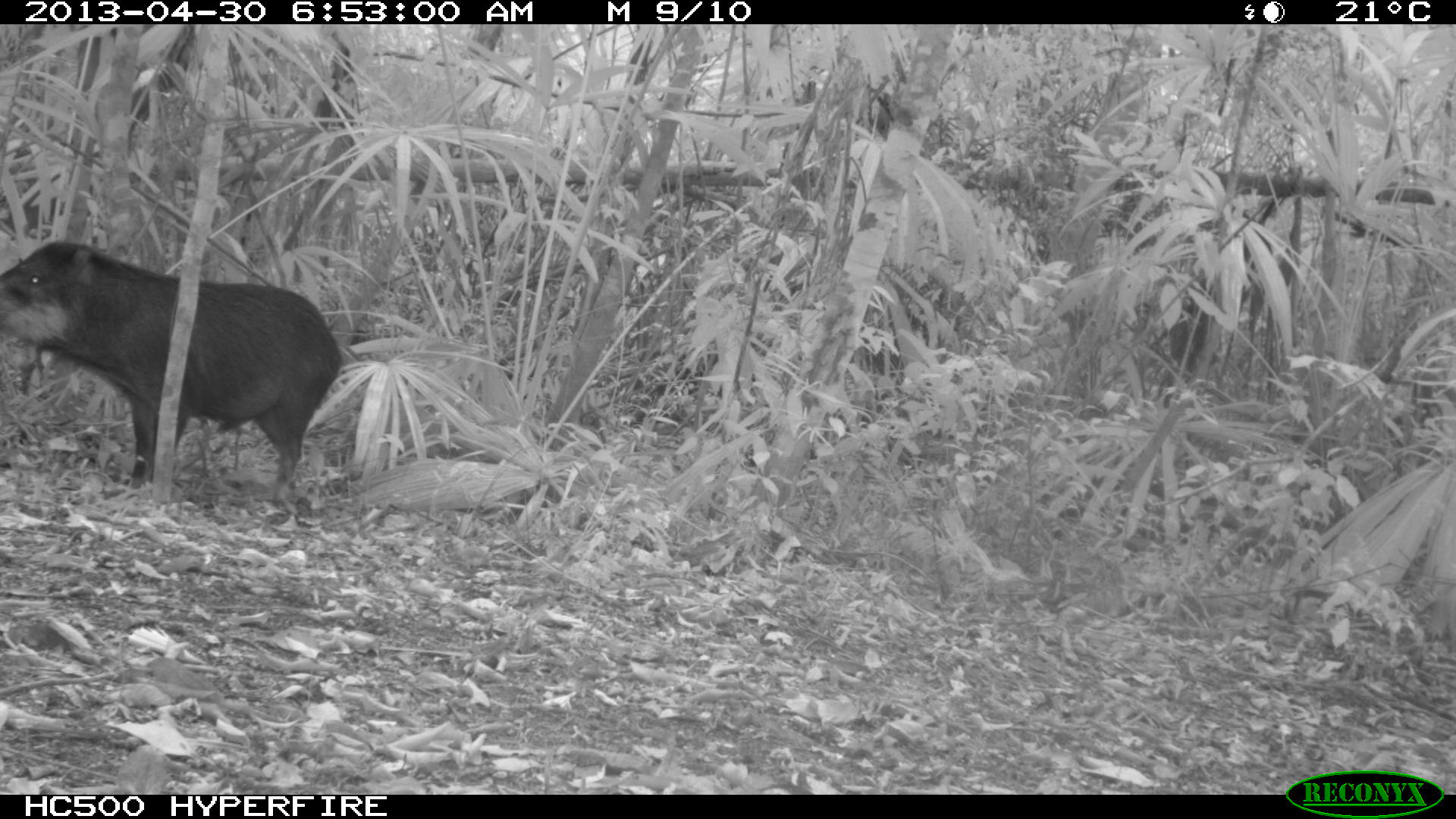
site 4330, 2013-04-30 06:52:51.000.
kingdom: Animalia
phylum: Chordata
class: Mammalia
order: Artiodactyla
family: Tayassuidae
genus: Tayassu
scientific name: Tayassu pecari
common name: white-lipped peccary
Tayassu pecari (white-lipped peccary), count 5.